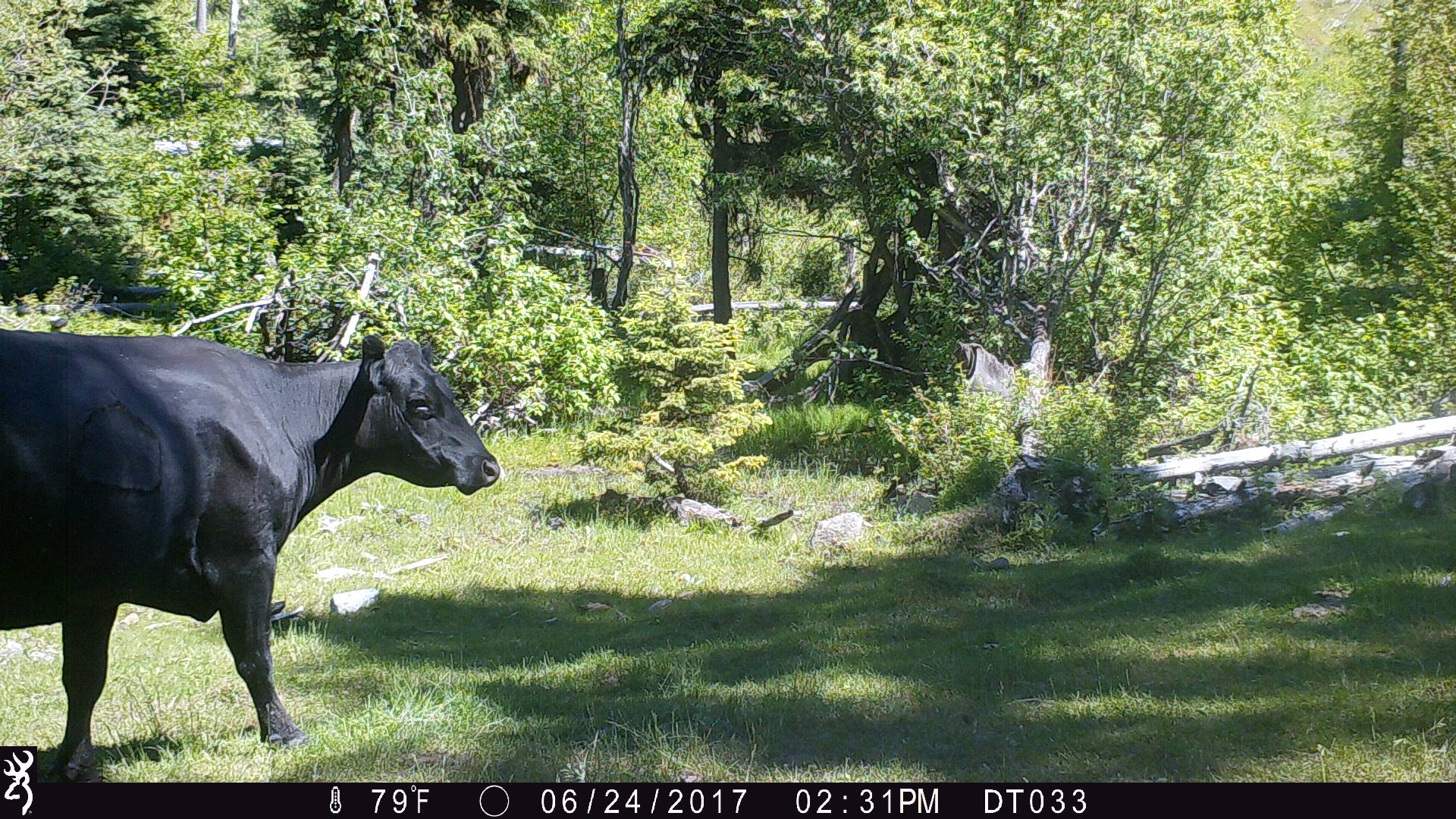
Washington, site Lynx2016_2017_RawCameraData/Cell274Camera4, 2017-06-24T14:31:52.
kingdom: Animalia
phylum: Chordata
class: Mammalia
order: Artiodactyla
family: Bovidae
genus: Bos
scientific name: Bos taurus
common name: domestic cattle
Domestic cattle (Bos taurus). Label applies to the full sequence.